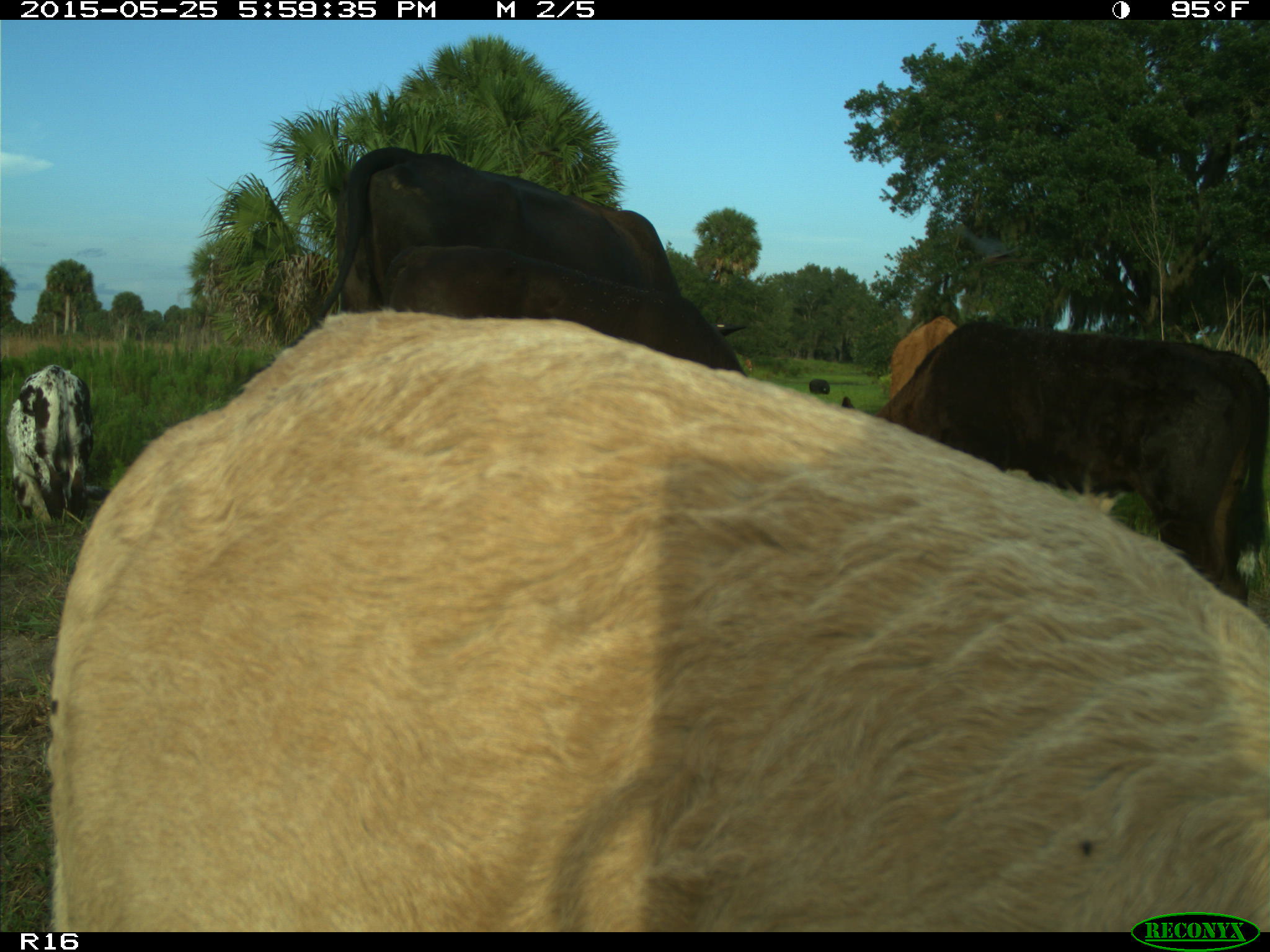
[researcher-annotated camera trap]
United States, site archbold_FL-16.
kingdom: Animalia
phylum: Chordata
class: Mammalia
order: Artiodactyla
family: Bovidae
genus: Bos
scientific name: Bos taurus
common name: domestic cow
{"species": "Bos taurus (domestic cow)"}